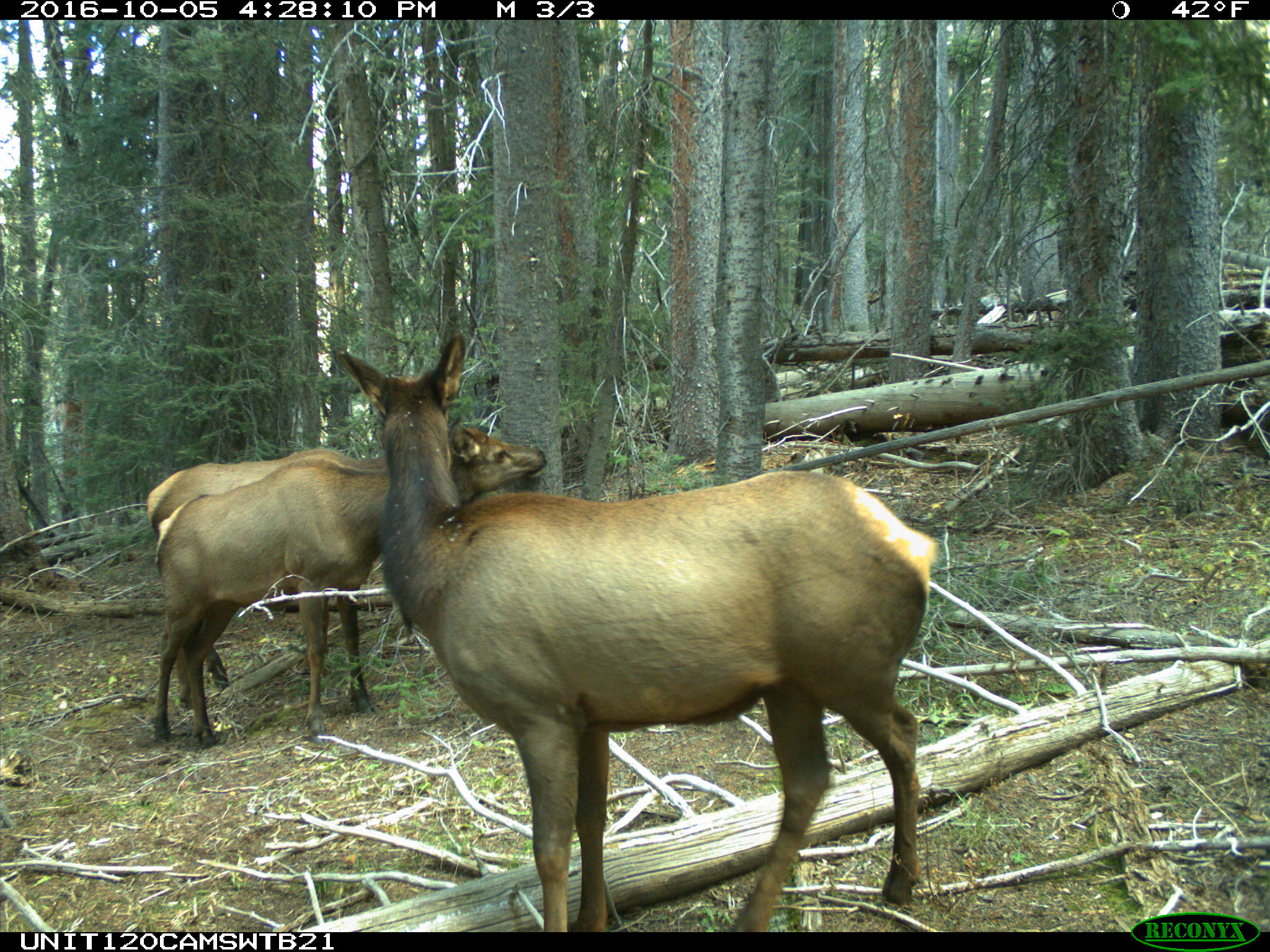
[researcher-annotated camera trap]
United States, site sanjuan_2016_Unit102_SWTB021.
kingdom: Animalia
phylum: Chordata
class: Mammalia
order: Artiodactyla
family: Cervidae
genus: Cervus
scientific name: Cervus elaphus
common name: red deer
Cervus elaphus (red deer).